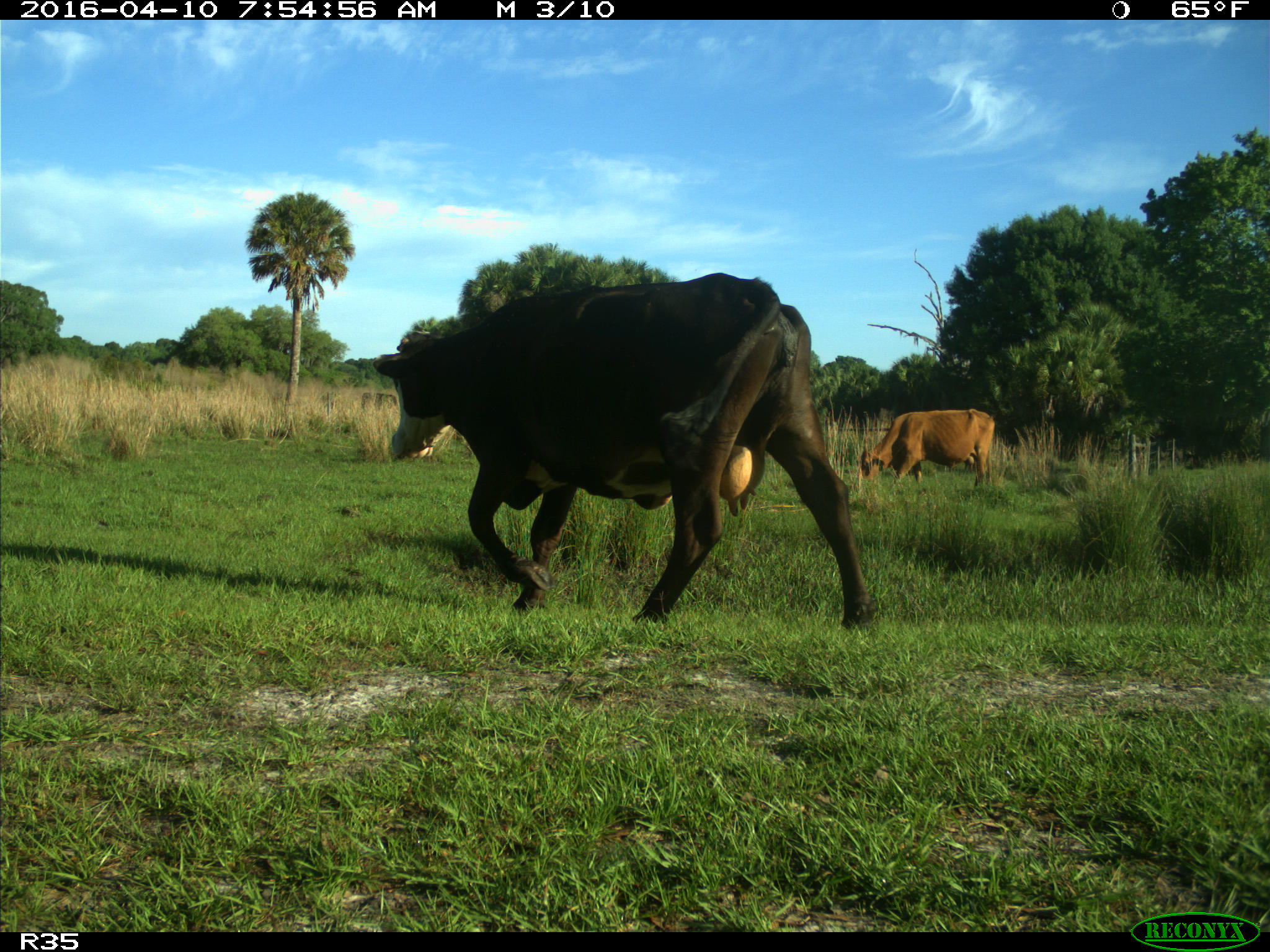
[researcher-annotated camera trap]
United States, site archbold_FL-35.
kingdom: Animalia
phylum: Chordata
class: Mammalia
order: Artiodactyla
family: Bovidae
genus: Bos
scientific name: Bos taurus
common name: domestic cow